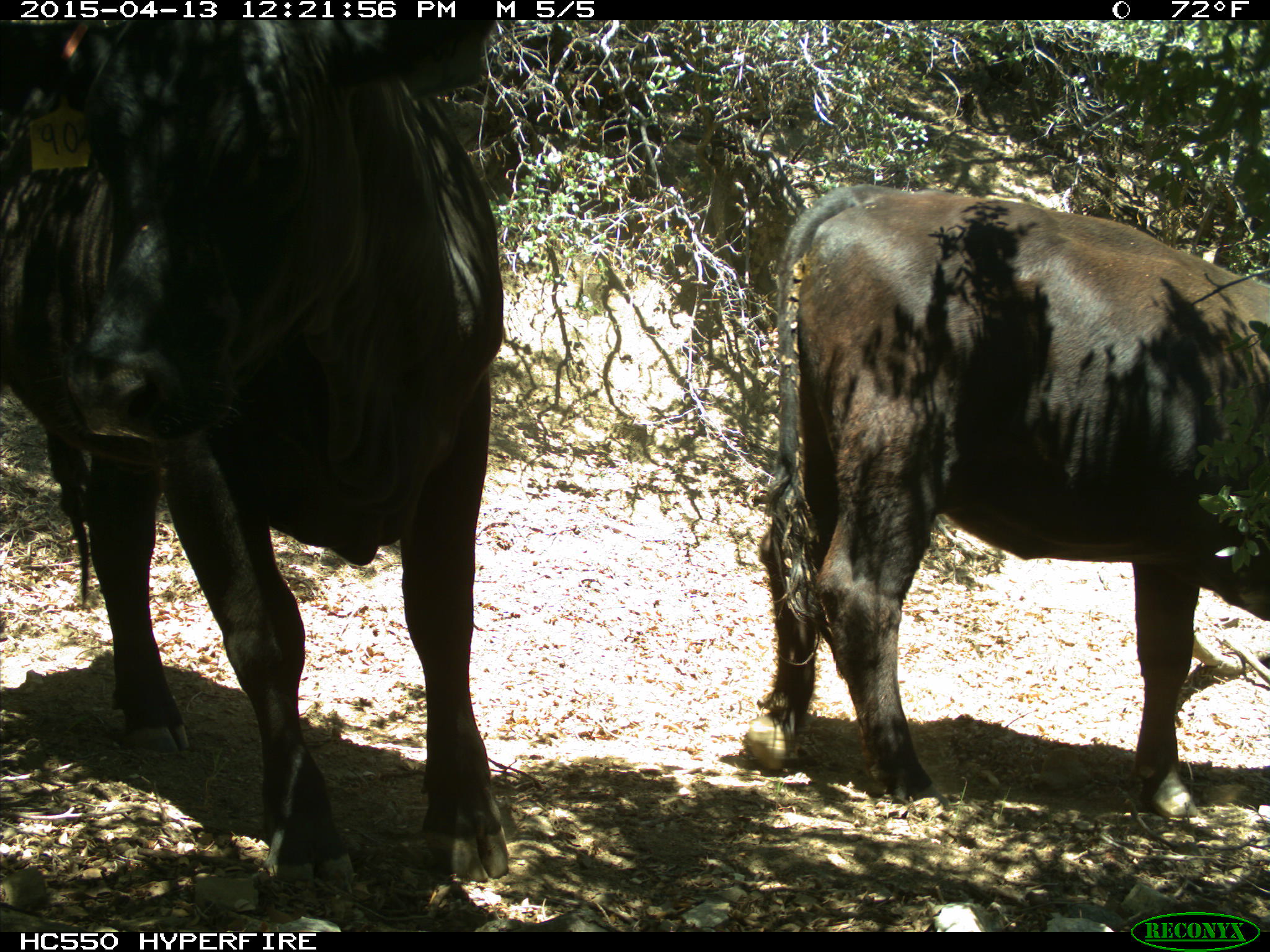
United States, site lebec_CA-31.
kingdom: Animalia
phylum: Chordata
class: Mammalia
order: Artiodactyla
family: Bovidae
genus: Bos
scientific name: Bos taurus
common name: domestic cow